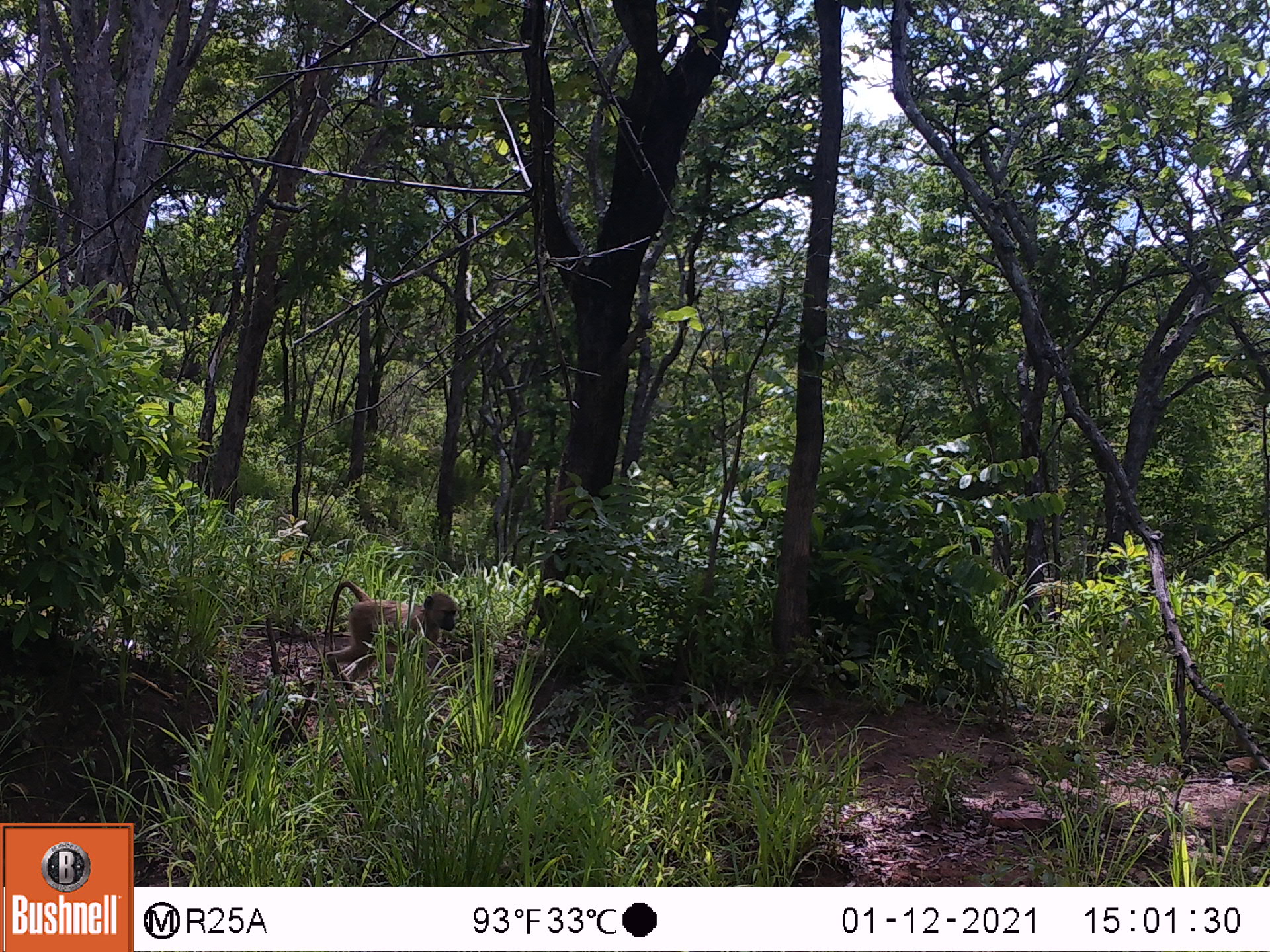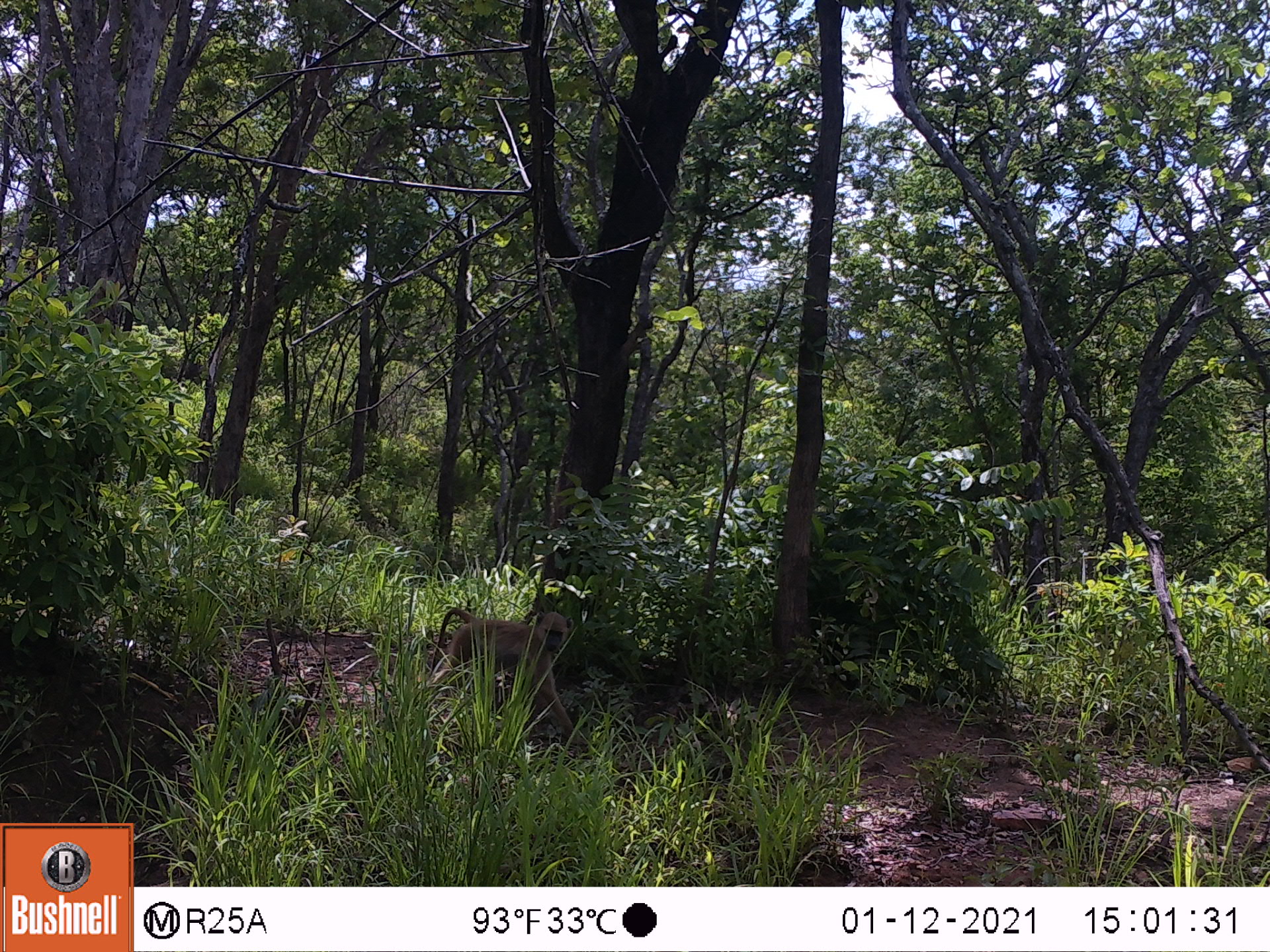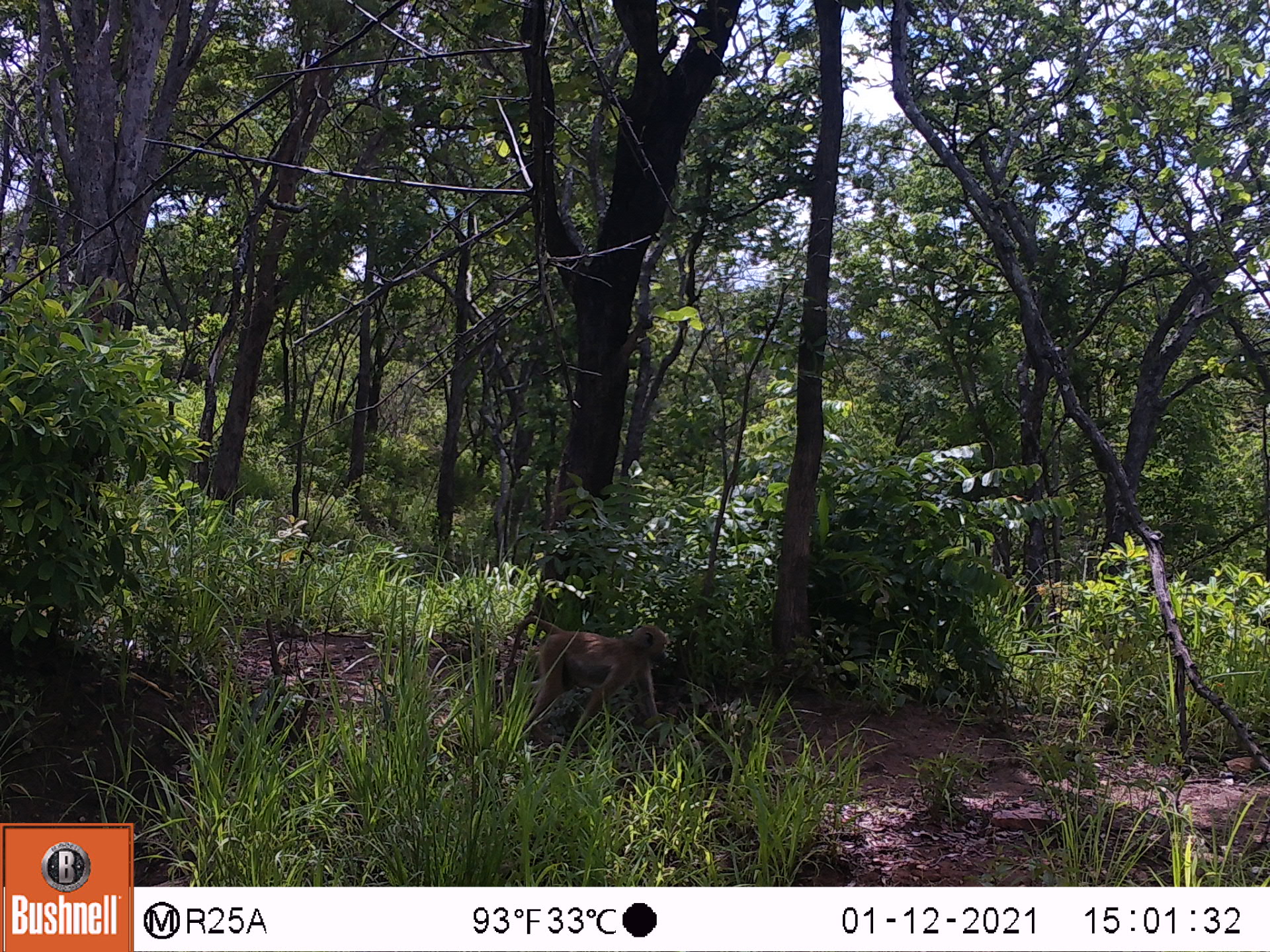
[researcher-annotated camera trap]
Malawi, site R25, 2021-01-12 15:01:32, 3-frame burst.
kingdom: Animalia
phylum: Chordata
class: Mammalia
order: Primates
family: Cercopithecidae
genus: Papio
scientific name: Papio cynocephalus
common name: yellow baboon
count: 1